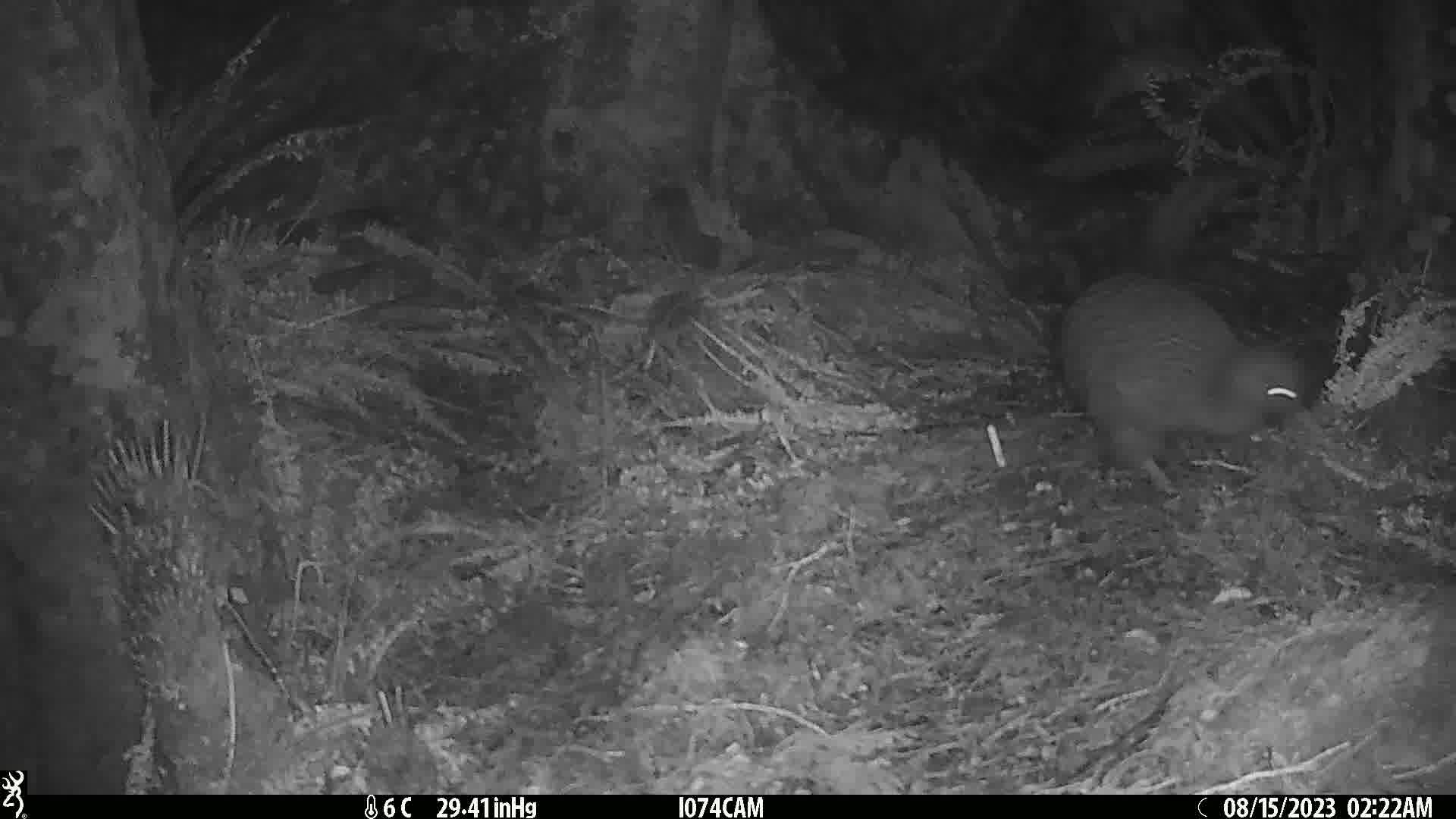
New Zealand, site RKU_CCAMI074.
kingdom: Animalia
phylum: Chordata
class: Aves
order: Apterygiformes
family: Apterygidae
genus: Apteryx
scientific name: Apteryx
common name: kiwi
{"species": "kiwi (Apteryx)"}